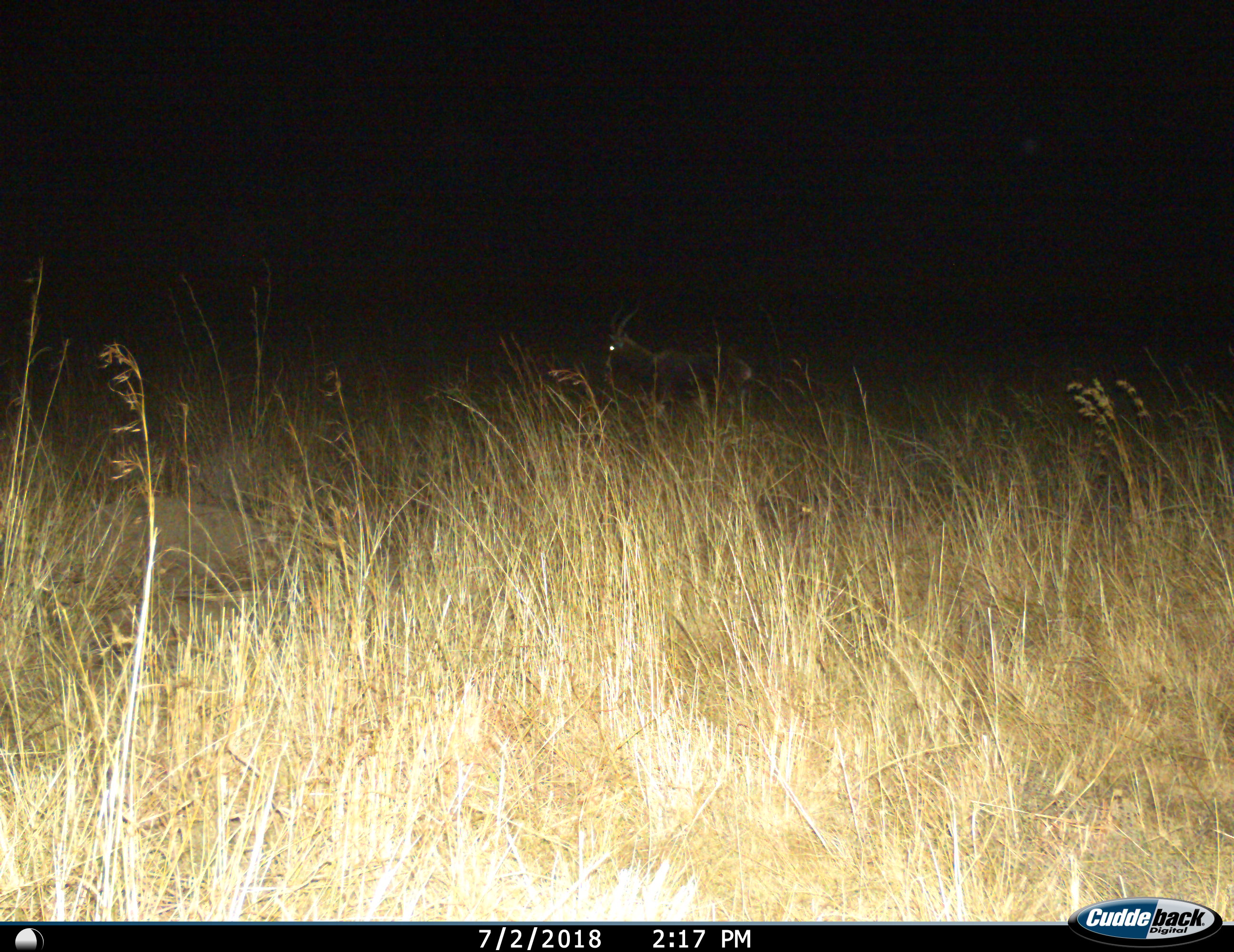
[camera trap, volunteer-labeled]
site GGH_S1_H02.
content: unidentified animal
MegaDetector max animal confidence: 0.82